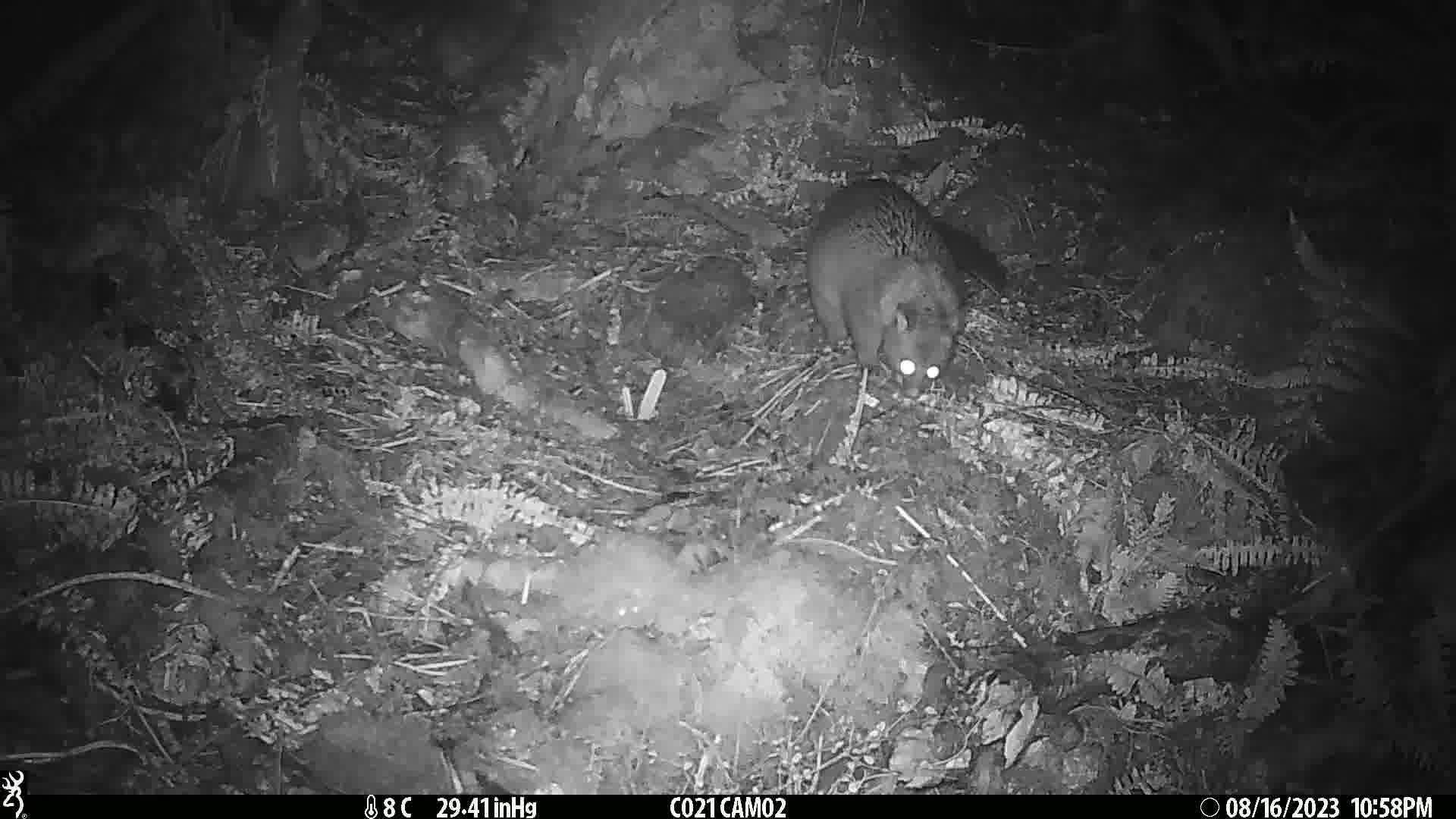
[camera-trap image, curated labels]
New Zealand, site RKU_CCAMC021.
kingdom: Animalia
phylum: Chordata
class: Mammalia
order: Diprotodontia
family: Phalangeridae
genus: Trichosurus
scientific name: Trichosurus vulpecula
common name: common brushtail possum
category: possum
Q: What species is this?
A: Possum (common brushtail possum) (Trichosurus vulpecula).